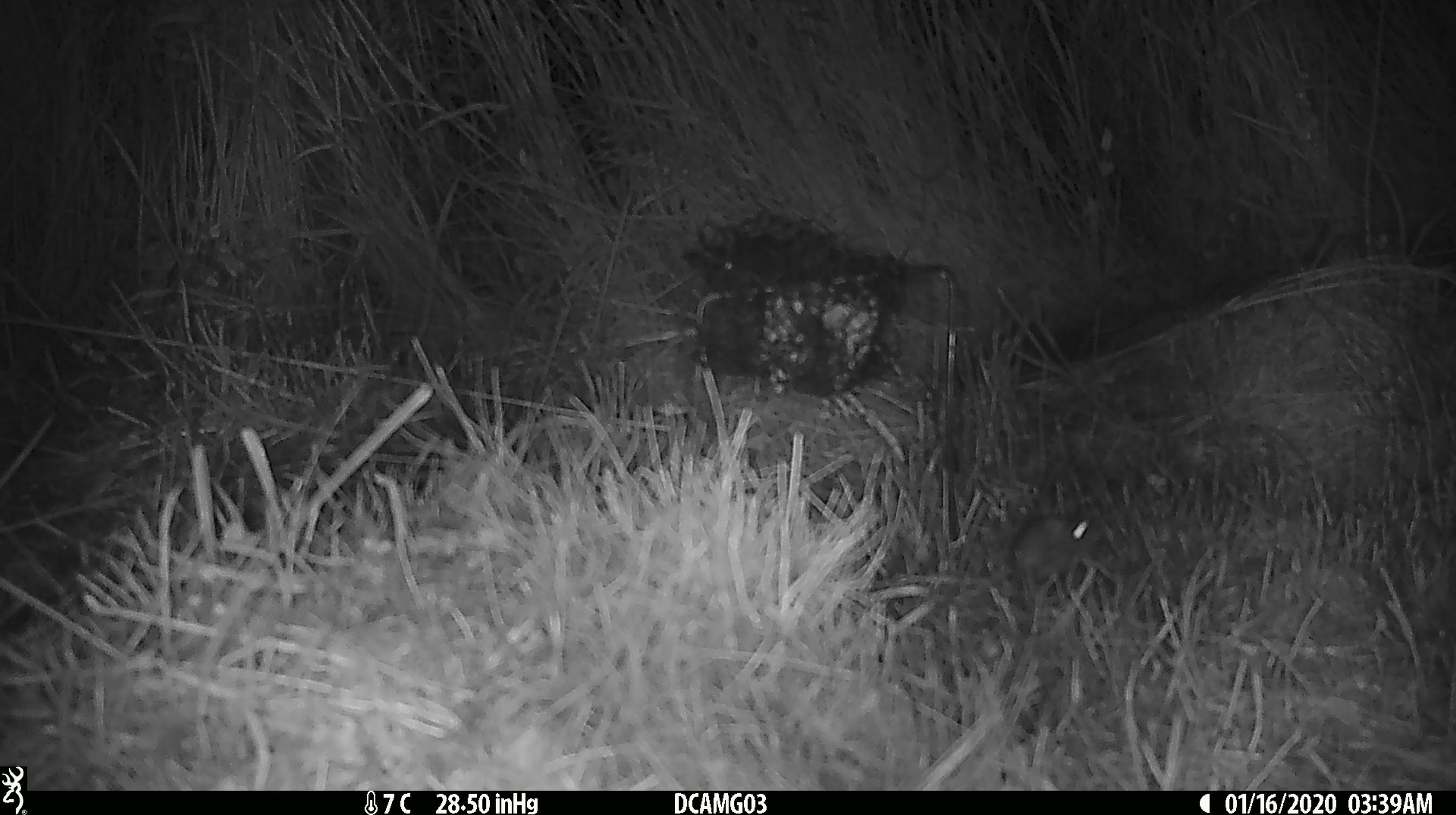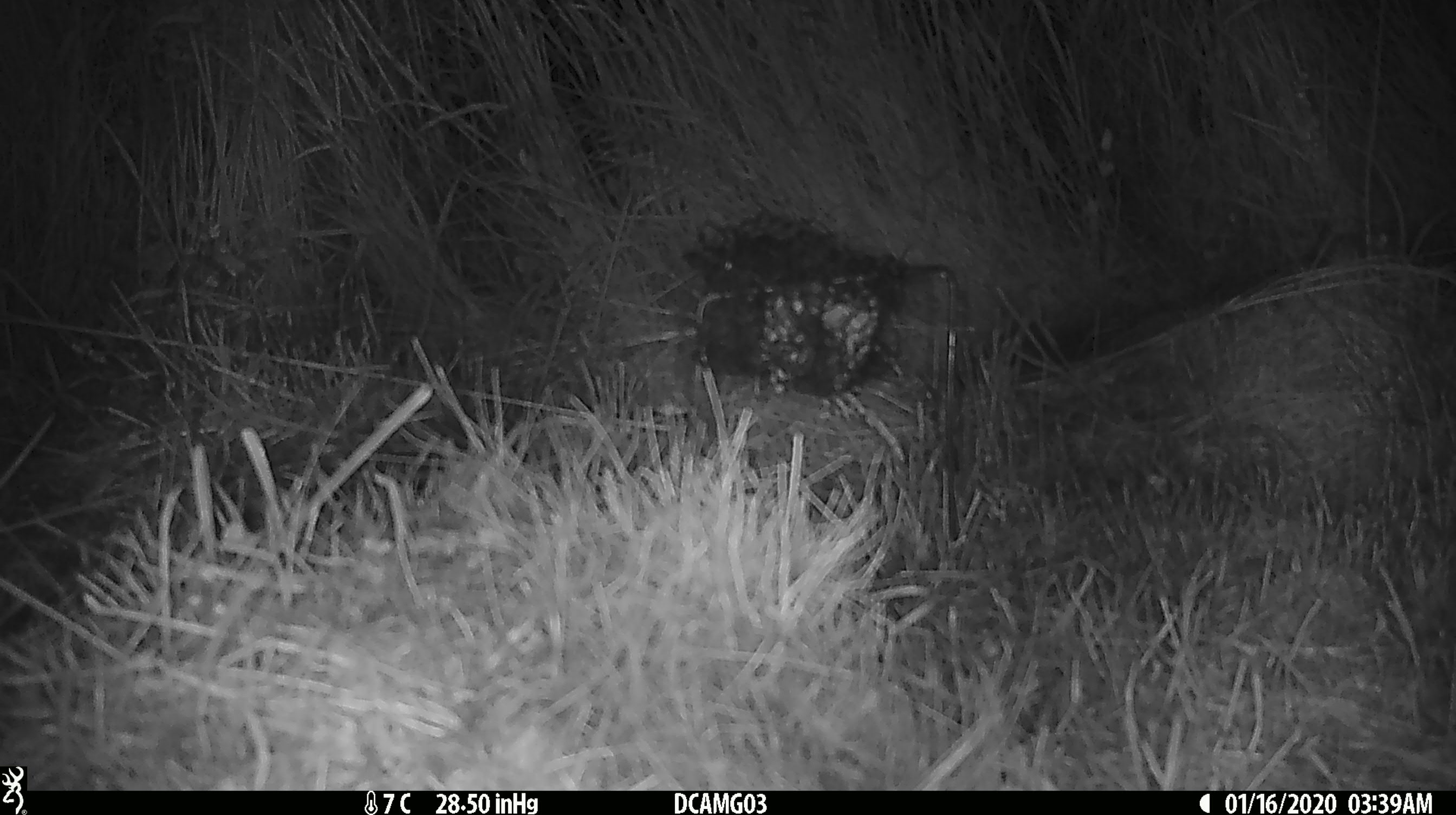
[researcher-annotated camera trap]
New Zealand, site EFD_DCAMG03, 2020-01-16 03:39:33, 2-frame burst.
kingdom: Animalia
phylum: Chordata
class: Mammalia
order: Rodentia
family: Muridae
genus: Mus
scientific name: Mus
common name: mouse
Mouse (Mus).